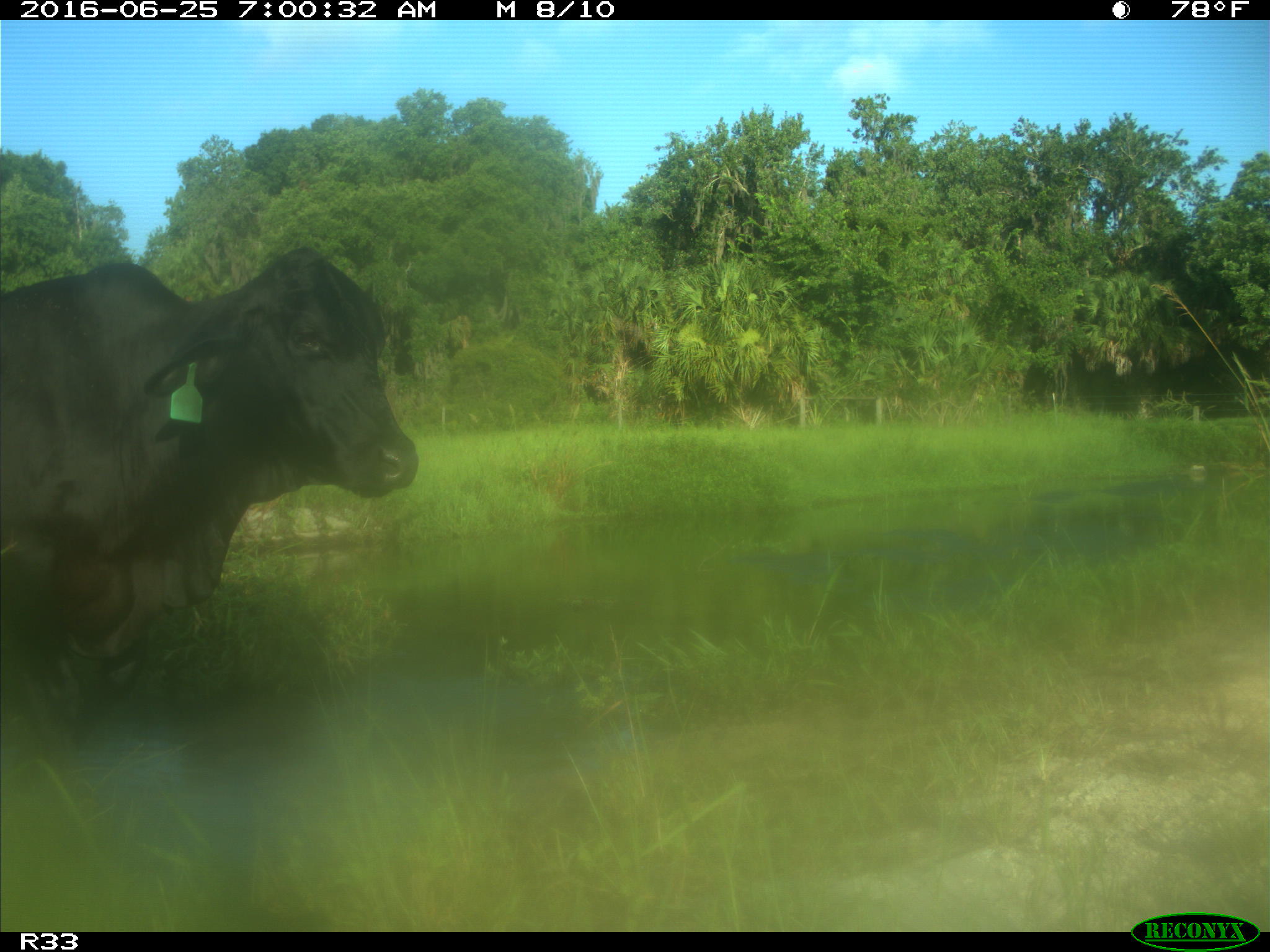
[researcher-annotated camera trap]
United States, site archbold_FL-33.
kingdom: Animalia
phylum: Chordata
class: Mammalia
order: Artiodactyla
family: Bovidae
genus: Bos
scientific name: Bos taurus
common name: domestic cow